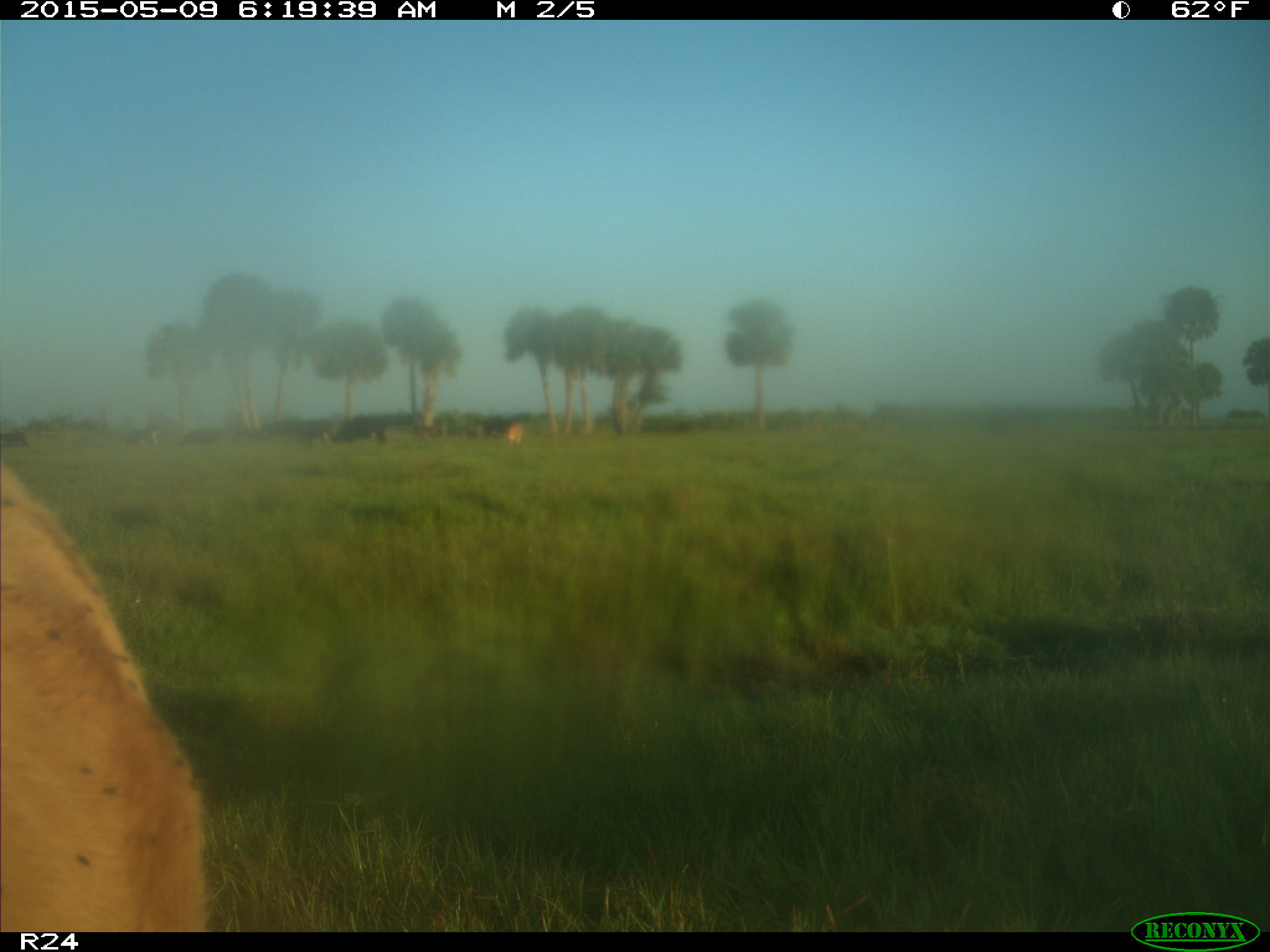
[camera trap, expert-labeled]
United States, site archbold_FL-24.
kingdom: Animalia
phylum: Chordata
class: Mammalia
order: Artiodactyla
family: Bovidae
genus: Bos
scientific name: Bos taurus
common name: domestic cow